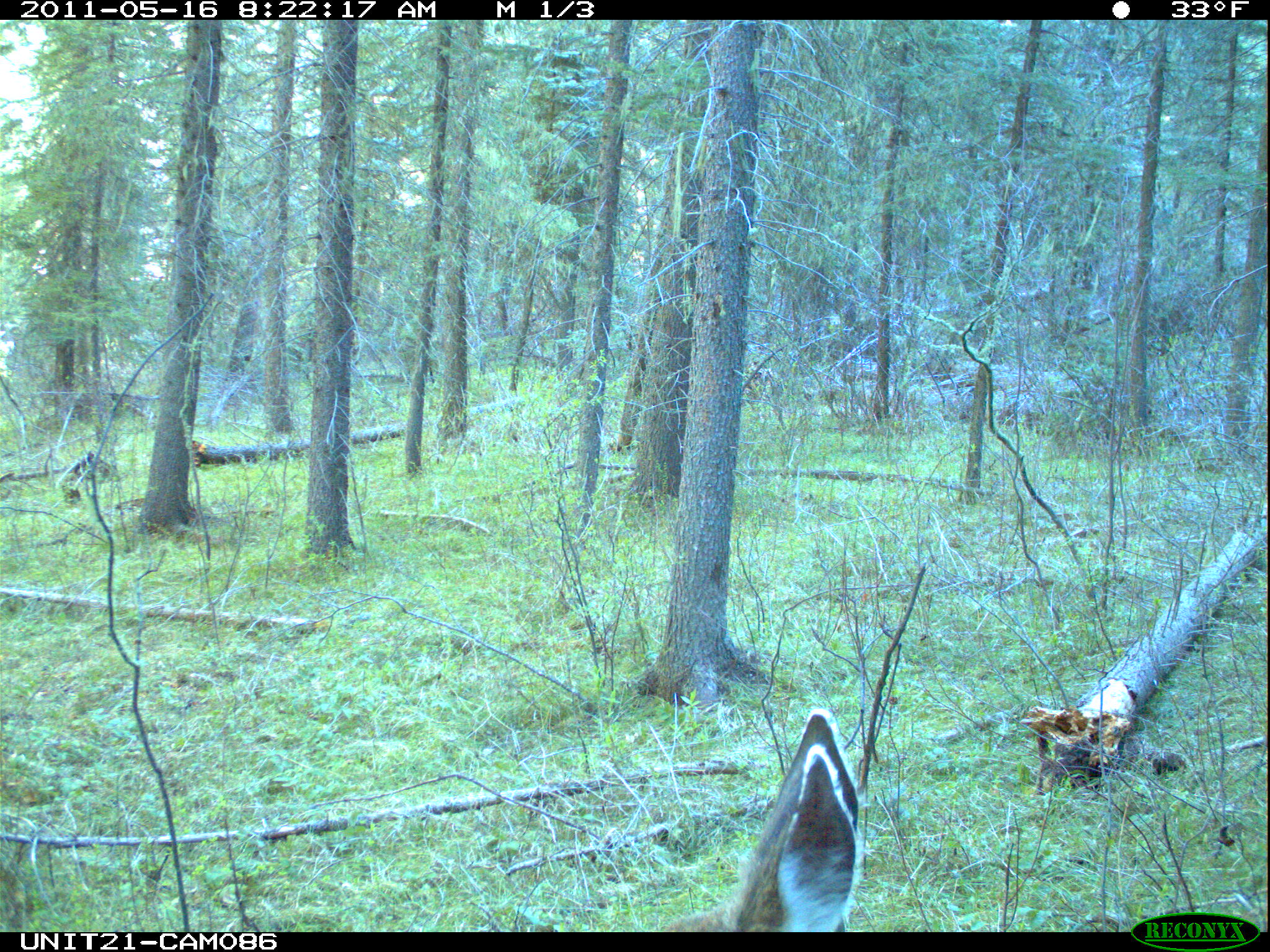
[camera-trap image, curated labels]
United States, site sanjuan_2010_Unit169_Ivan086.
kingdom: Animalia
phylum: Chordata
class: Mammalia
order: Artiodactyla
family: Cervidae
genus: Odocoileus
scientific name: Odocoileus hemionus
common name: mule deer